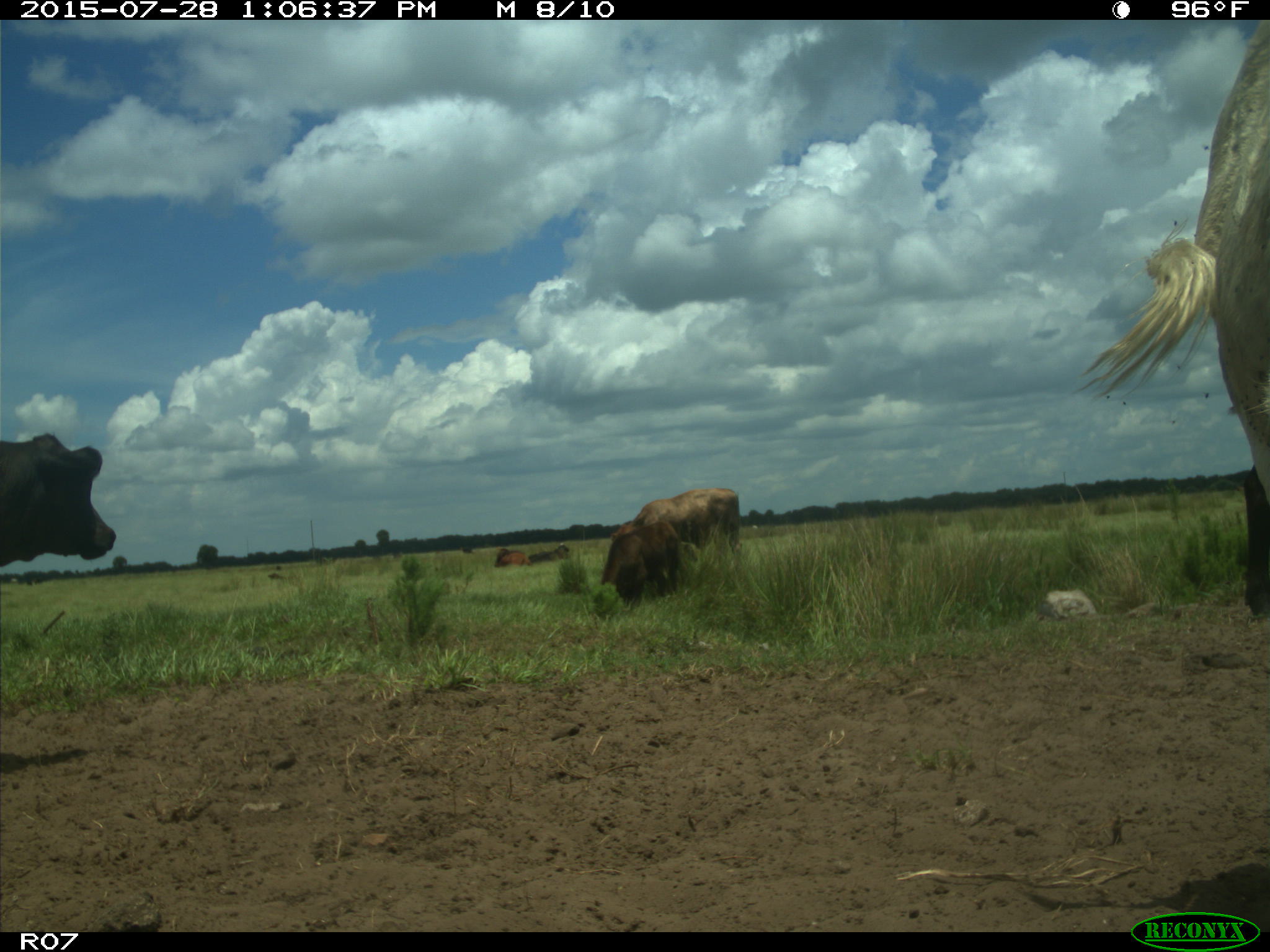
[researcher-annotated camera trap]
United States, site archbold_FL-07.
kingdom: Animalia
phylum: Chordata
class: Mammalia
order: Artiodactyla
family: Bovidae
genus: Bos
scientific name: Bos taurus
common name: domestic cow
Bos taurus (domestic cow).